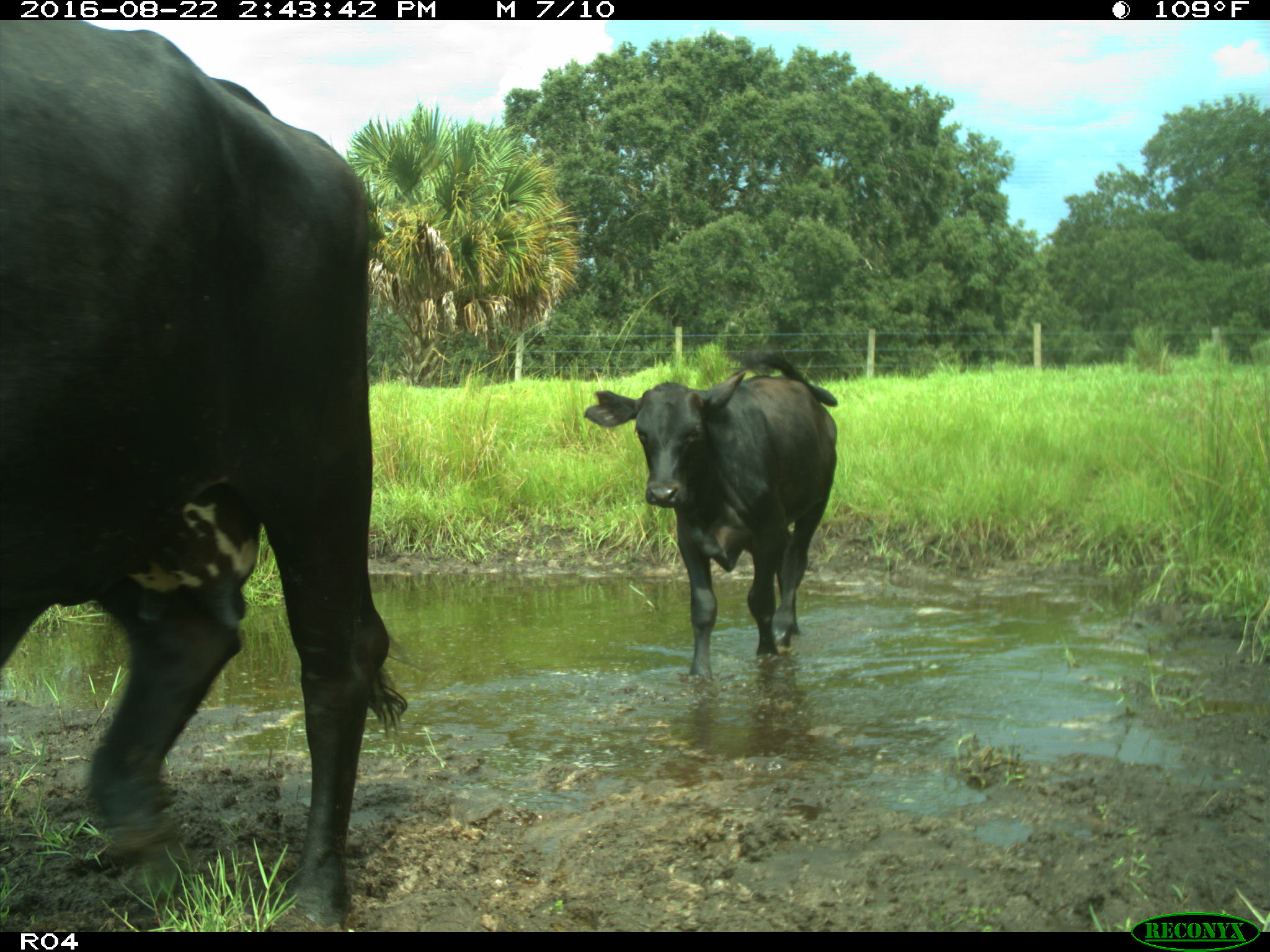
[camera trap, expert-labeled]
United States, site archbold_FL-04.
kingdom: Animalia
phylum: Chordata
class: Mammalia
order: Artiodactyla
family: Bovidae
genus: Bos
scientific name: Bos taurus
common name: domestic cow